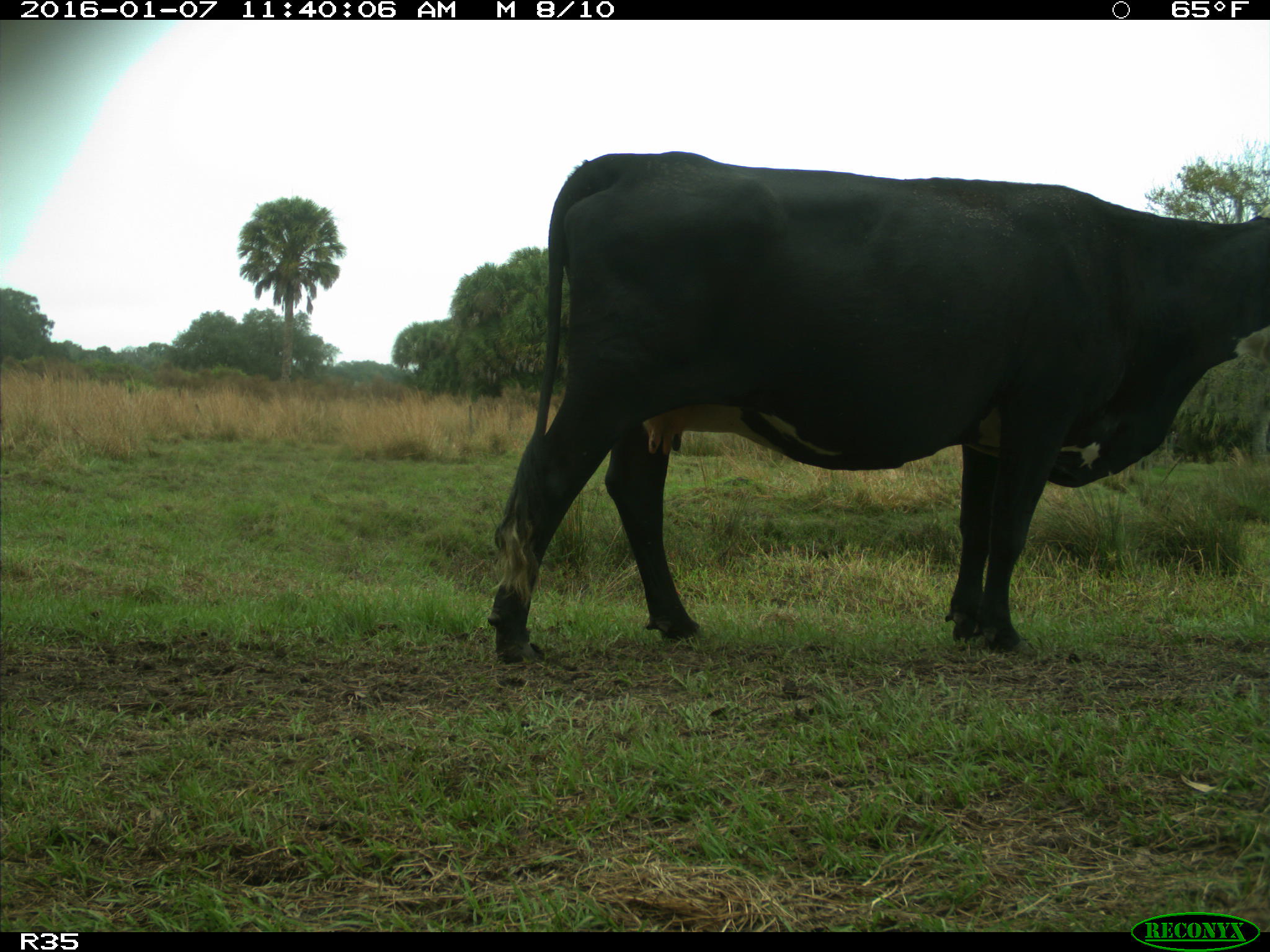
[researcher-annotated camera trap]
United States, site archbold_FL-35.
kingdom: Animalia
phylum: Chordata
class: Mammalia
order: Artiodactyla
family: Bovidae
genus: Bos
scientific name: Bos taurus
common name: domestic cow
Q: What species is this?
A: Bos taurus (domestic cow).